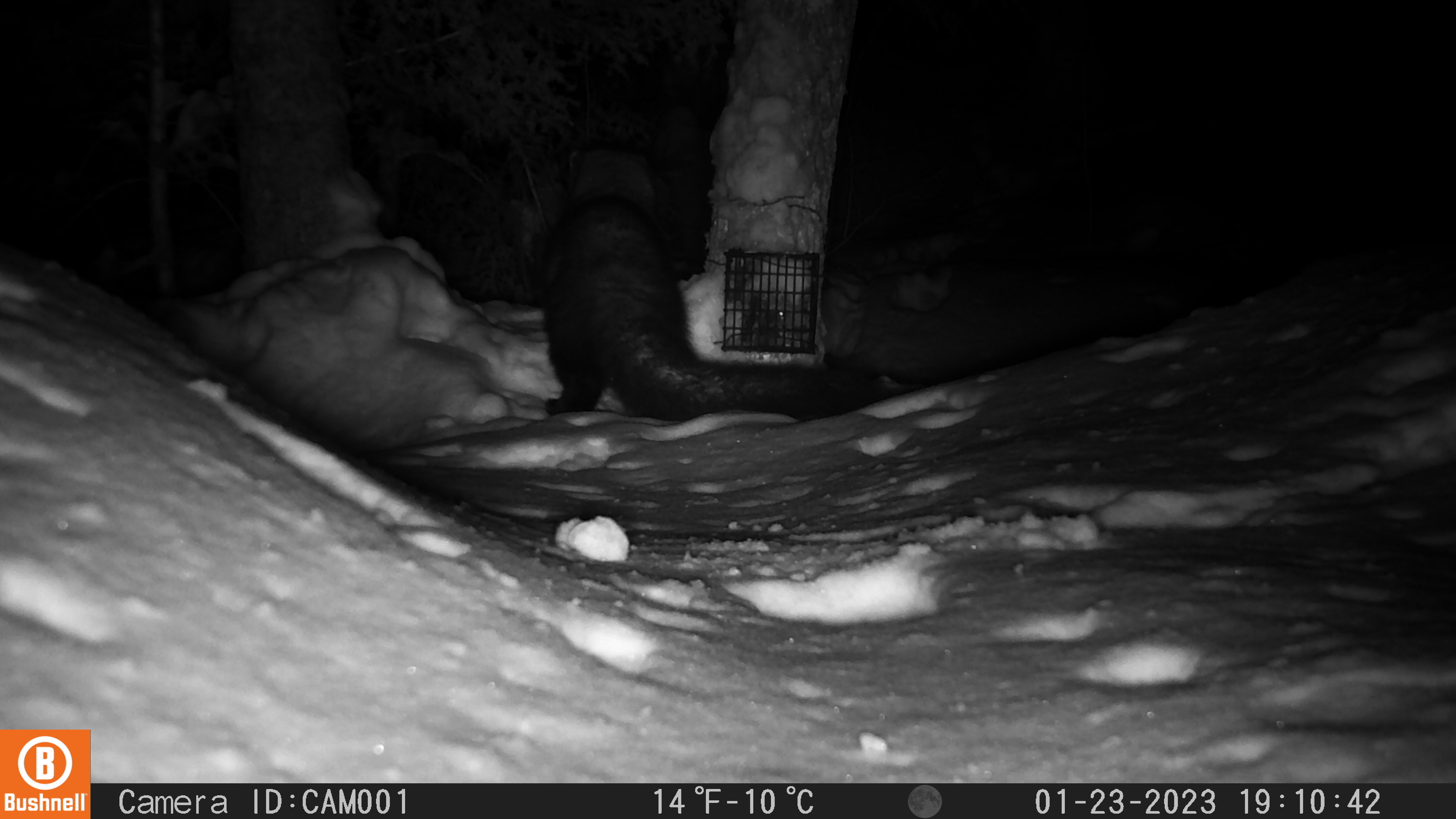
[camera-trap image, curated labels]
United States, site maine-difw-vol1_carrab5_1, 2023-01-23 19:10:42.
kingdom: Animalia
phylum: Chordata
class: Mammalia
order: Carnivora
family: Mustelidae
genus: Pekania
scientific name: Pekania pennanti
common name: fisher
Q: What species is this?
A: Fisher (Pekania pennanti).